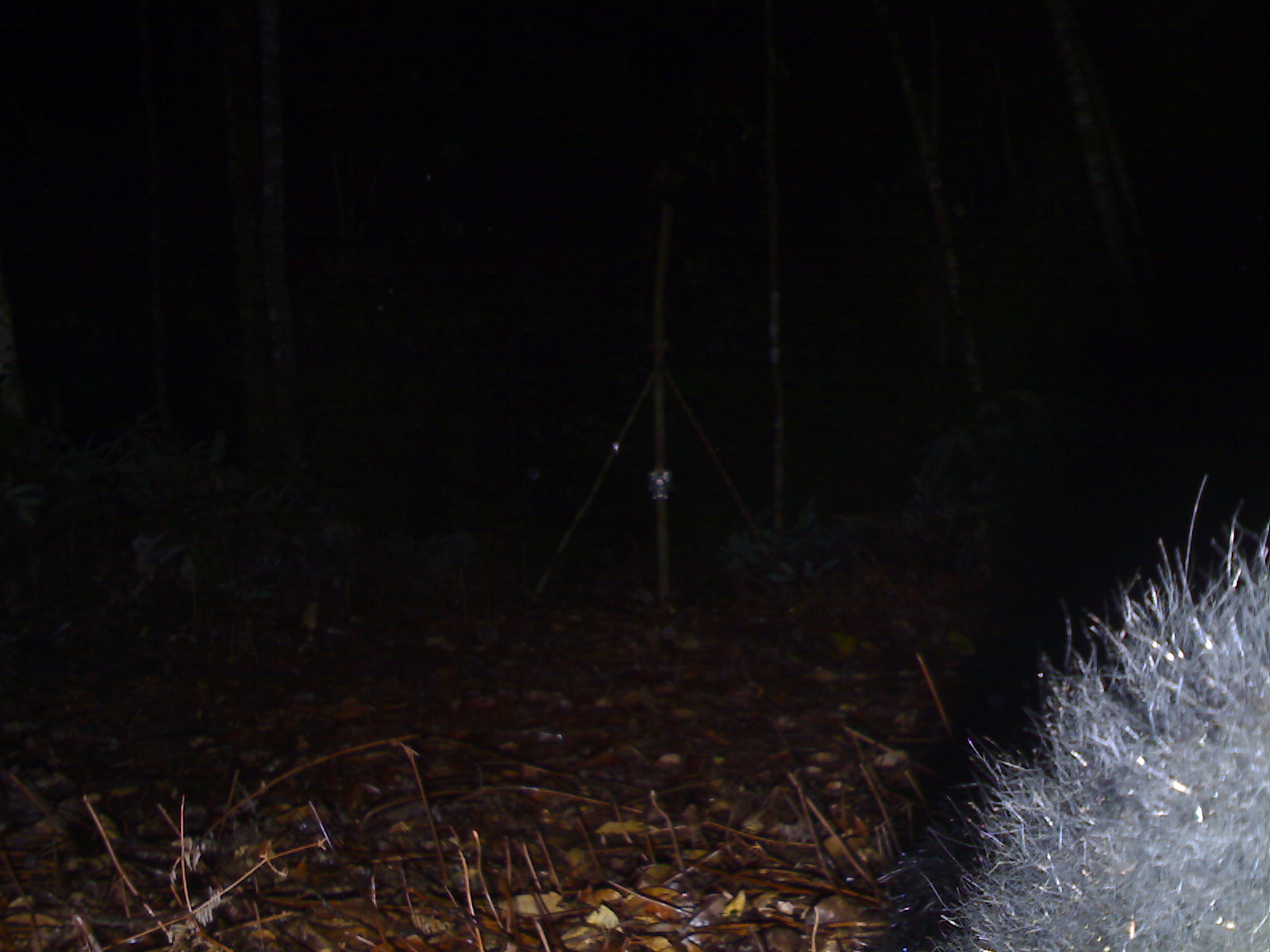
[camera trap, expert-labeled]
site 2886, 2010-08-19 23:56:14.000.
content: unidentified animal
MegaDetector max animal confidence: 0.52